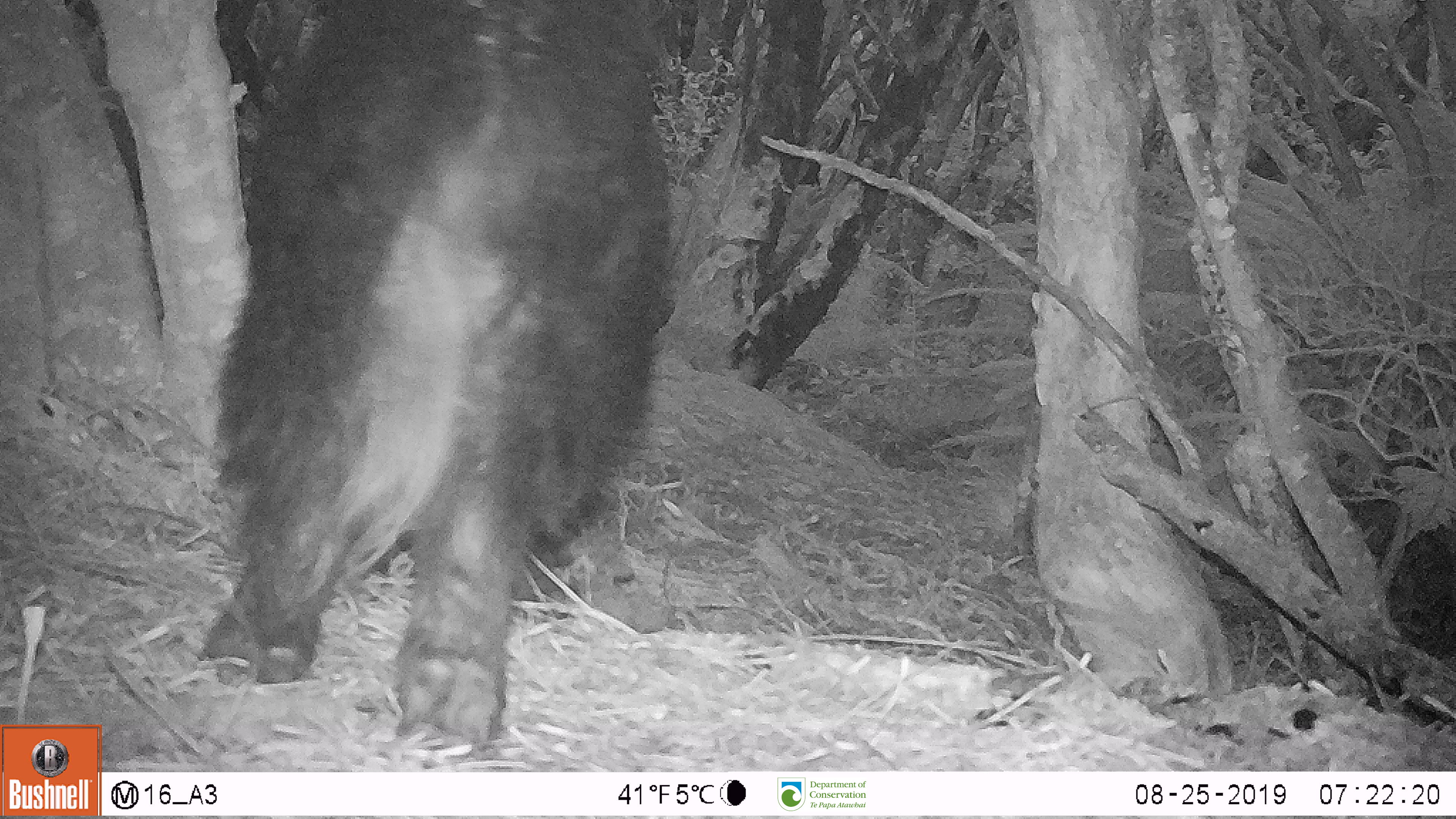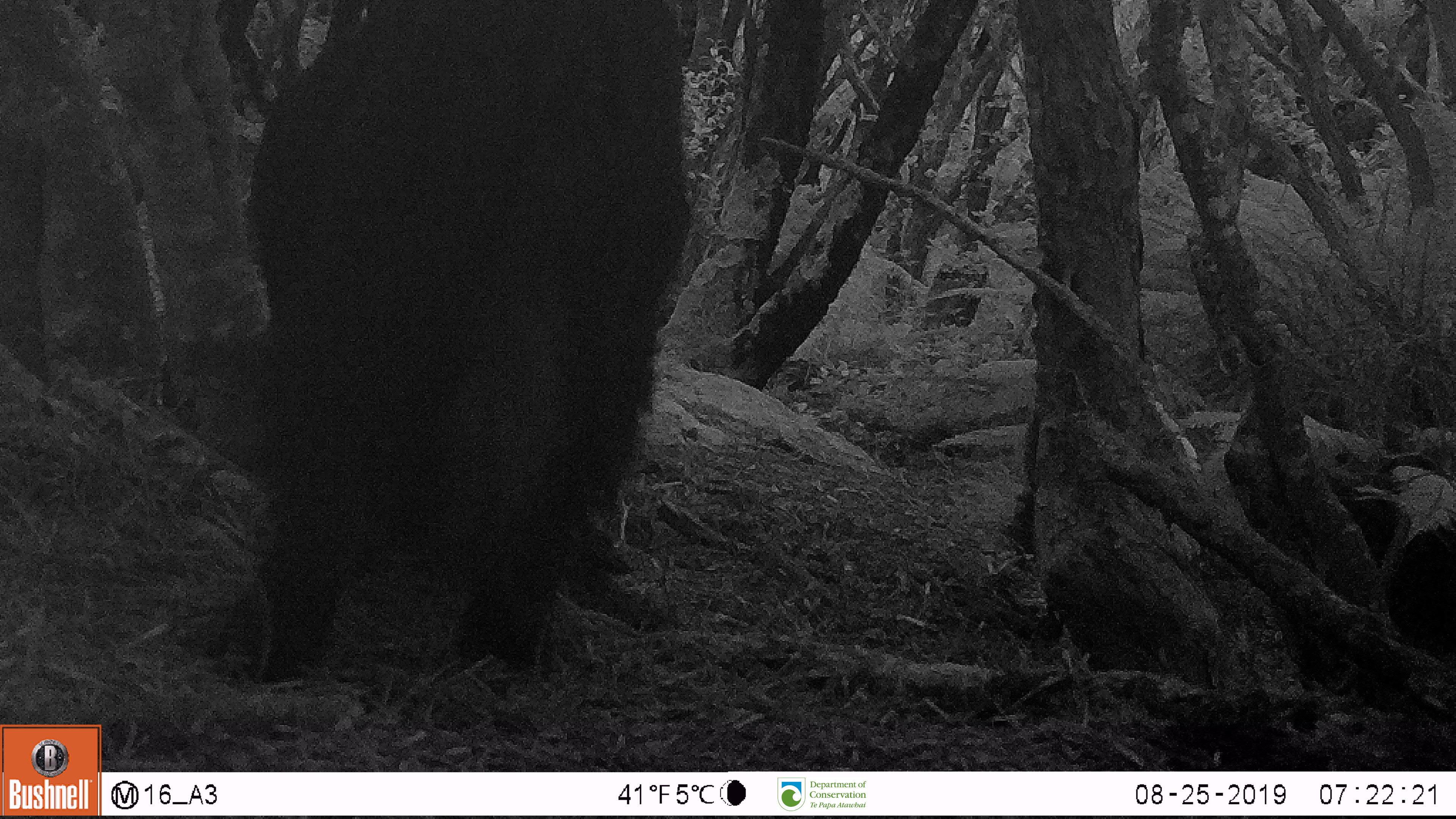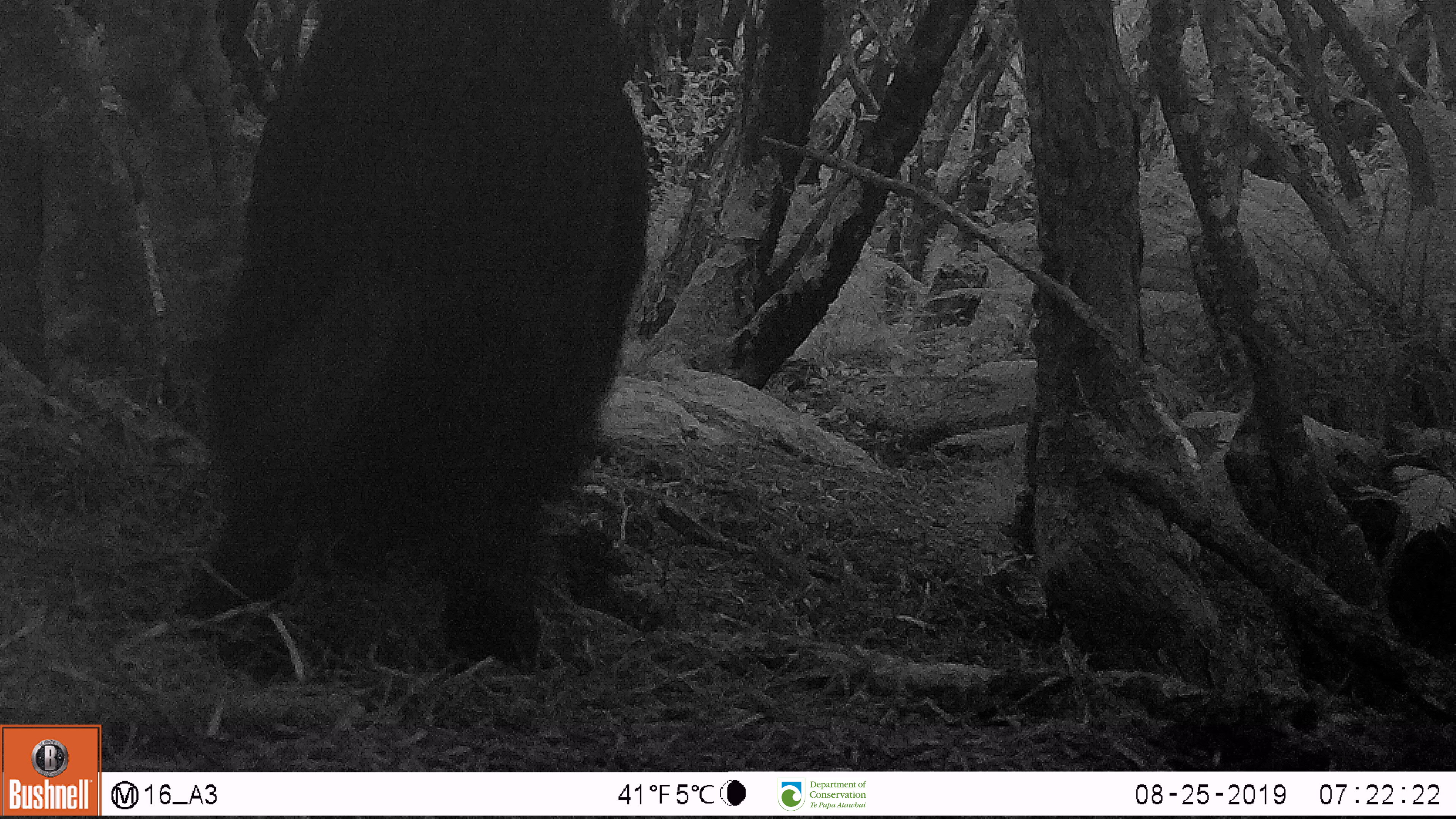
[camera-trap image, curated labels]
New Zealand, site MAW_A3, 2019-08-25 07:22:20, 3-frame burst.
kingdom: Animalia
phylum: Chordata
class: Mammalia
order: Artiodactyla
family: Suidae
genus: Sus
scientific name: Sus scrofa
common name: pig